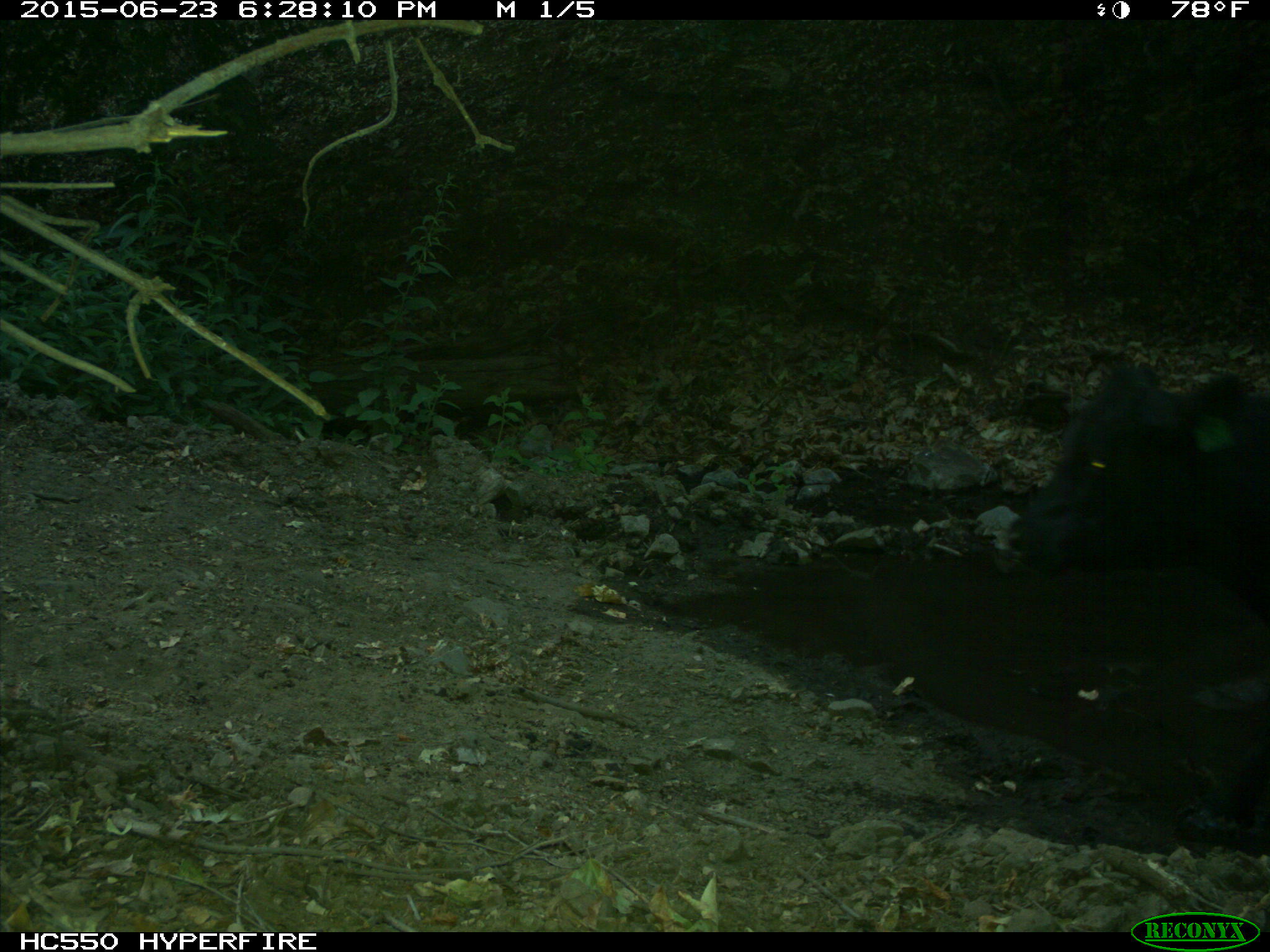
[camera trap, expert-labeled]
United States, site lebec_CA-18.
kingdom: Animalia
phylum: Chordata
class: Mammalia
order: Artiodactyla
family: Bovidae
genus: Bos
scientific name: Bos taurus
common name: domestic cow